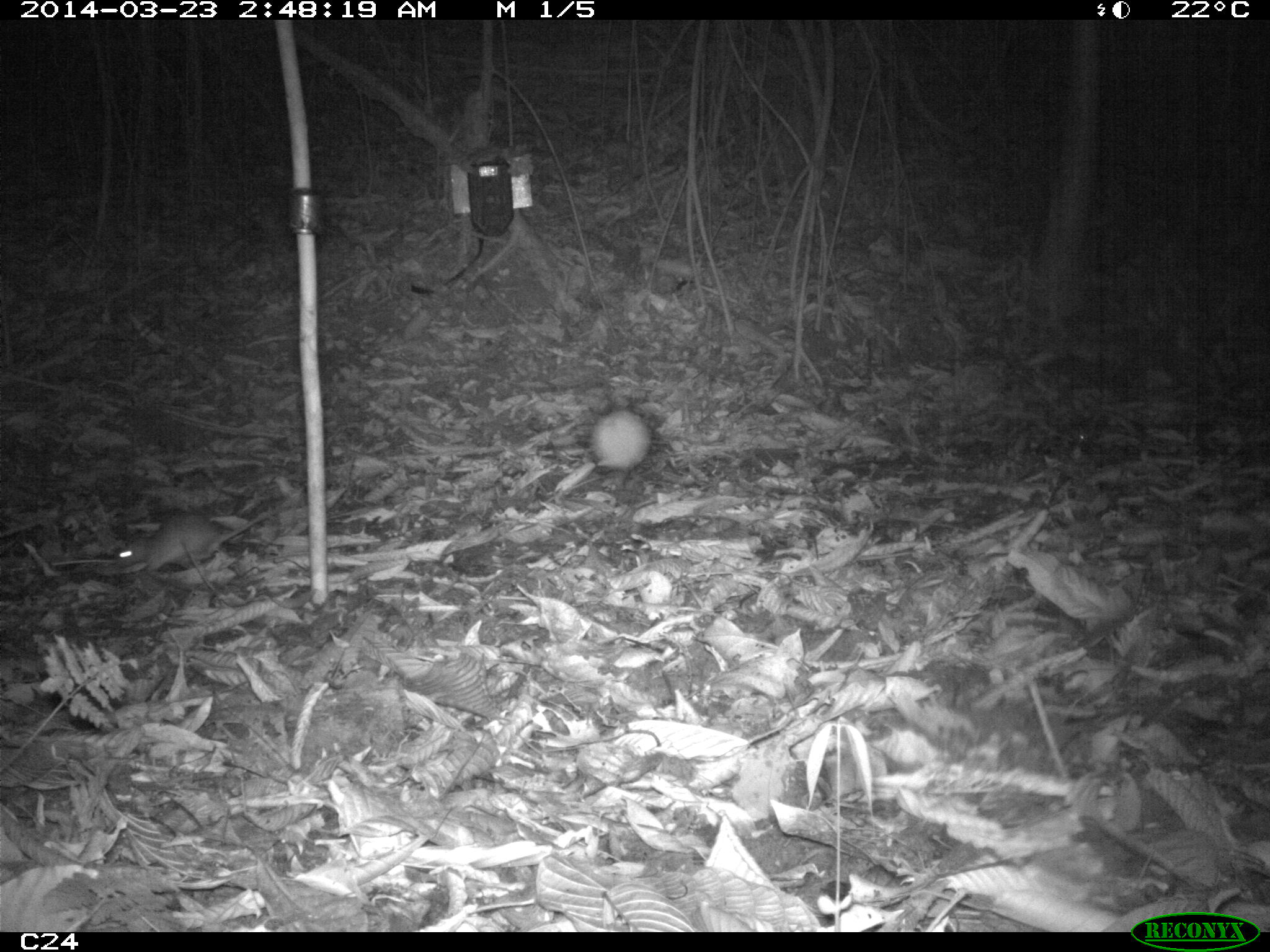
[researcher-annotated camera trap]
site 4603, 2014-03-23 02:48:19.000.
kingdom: Animalia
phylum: Chordata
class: Mammalia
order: Rodentia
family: Muridae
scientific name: Muridae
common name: mice, rats, and gerbils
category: unknown mouse or rat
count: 1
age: adult